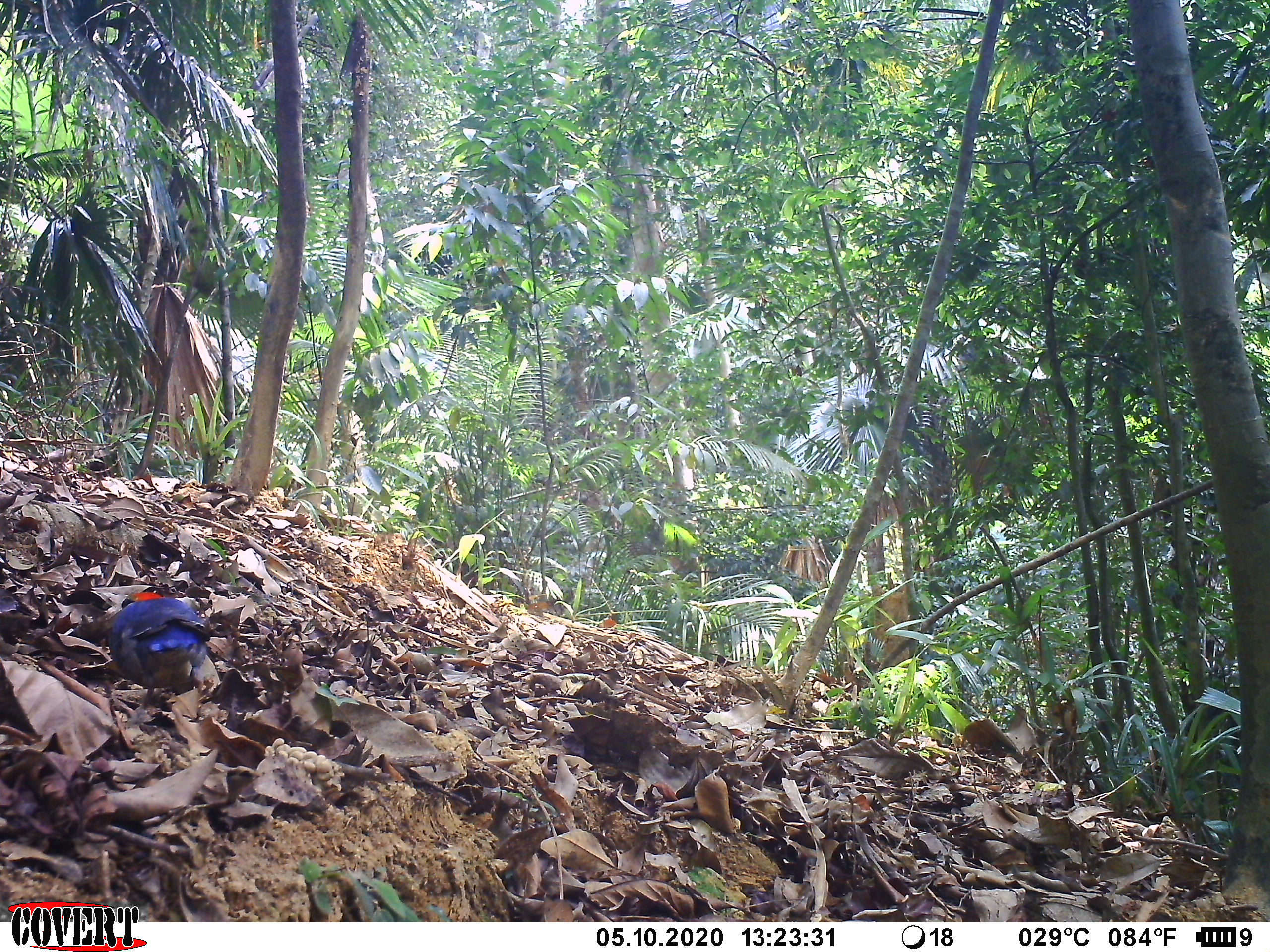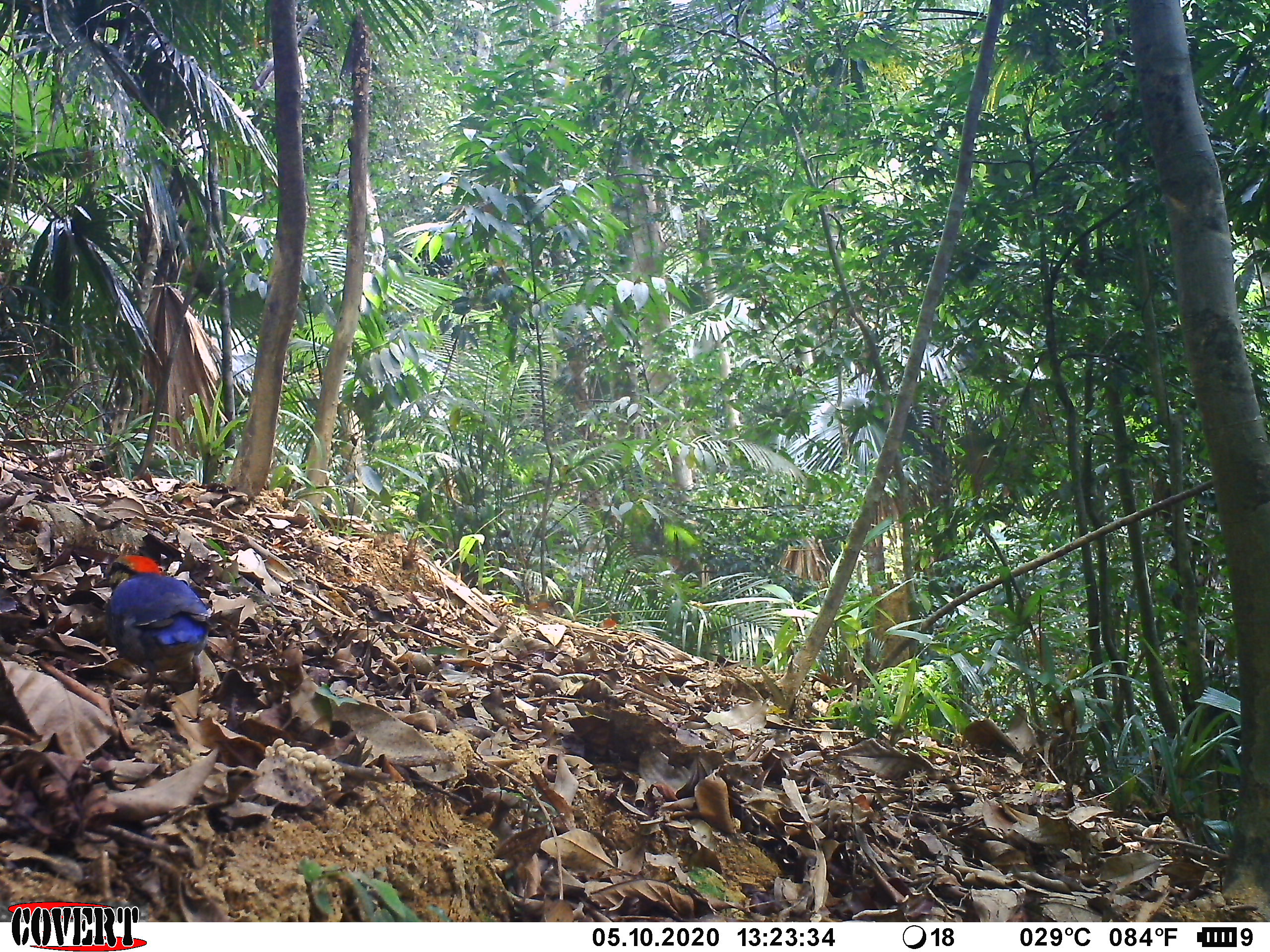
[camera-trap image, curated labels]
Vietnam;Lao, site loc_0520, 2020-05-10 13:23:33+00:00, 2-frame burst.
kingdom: Animalia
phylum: Chordata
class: Aves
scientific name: Aves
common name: bird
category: unidentified bird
Unidentified bird (bird) (Aves). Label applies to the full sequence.